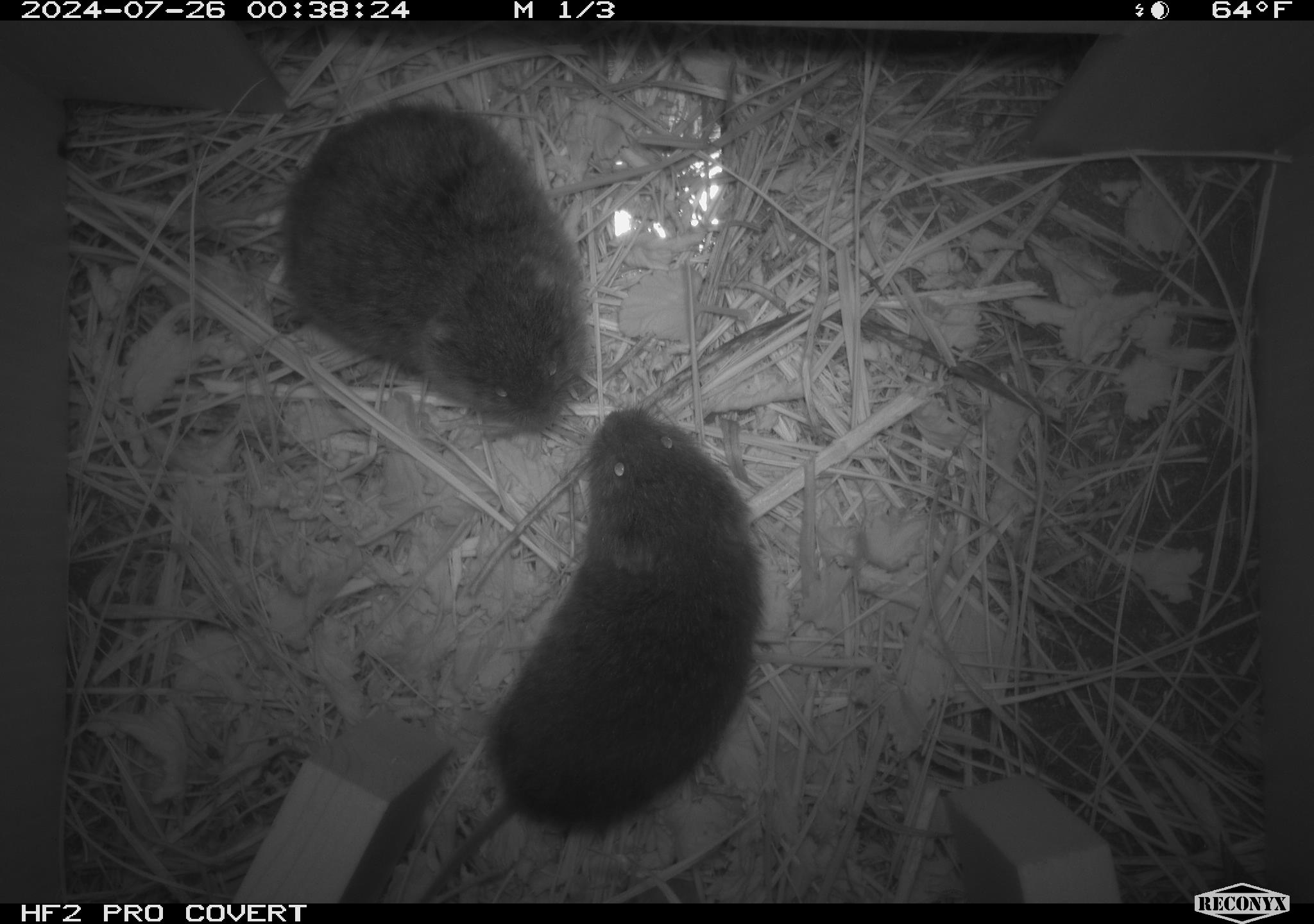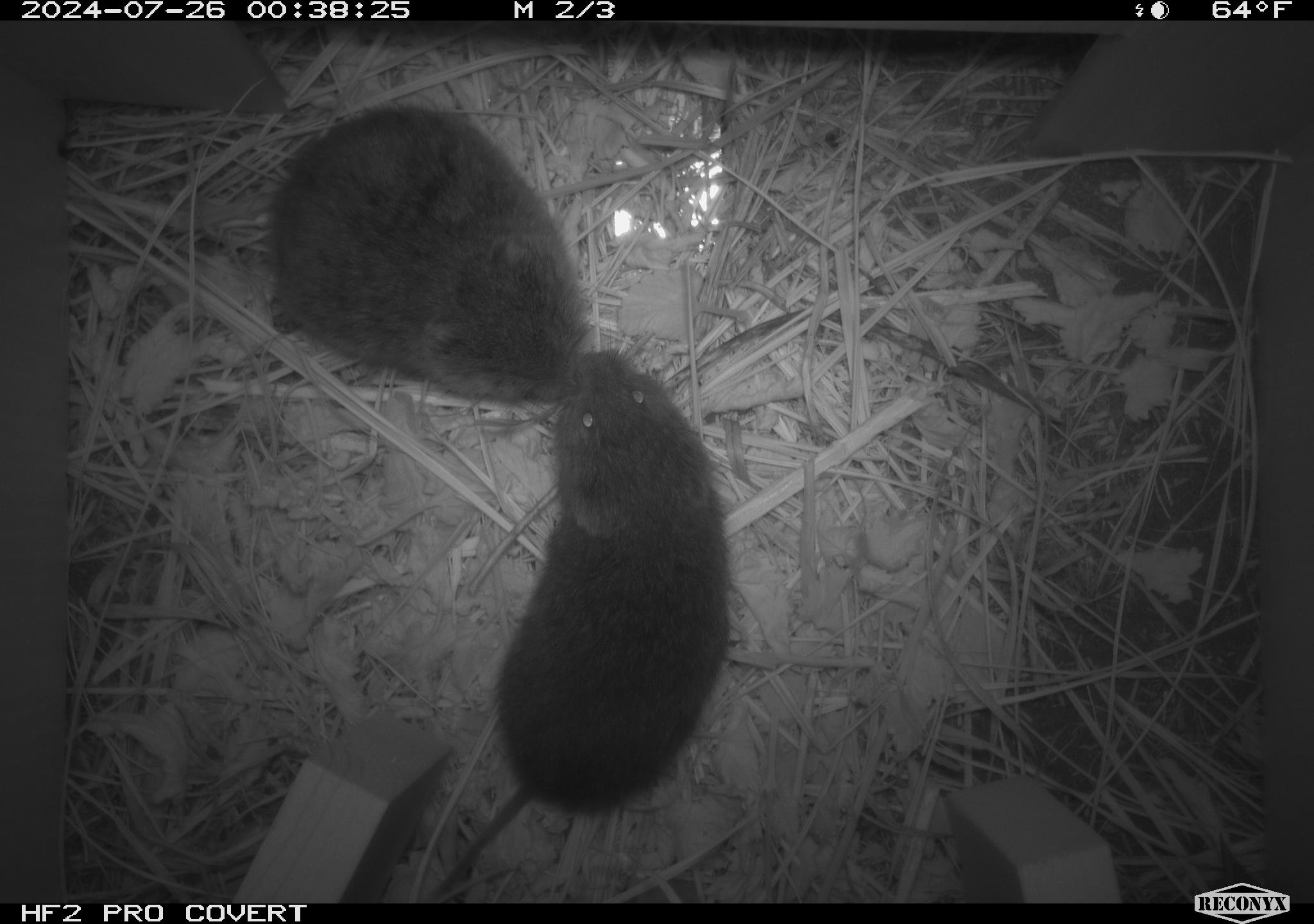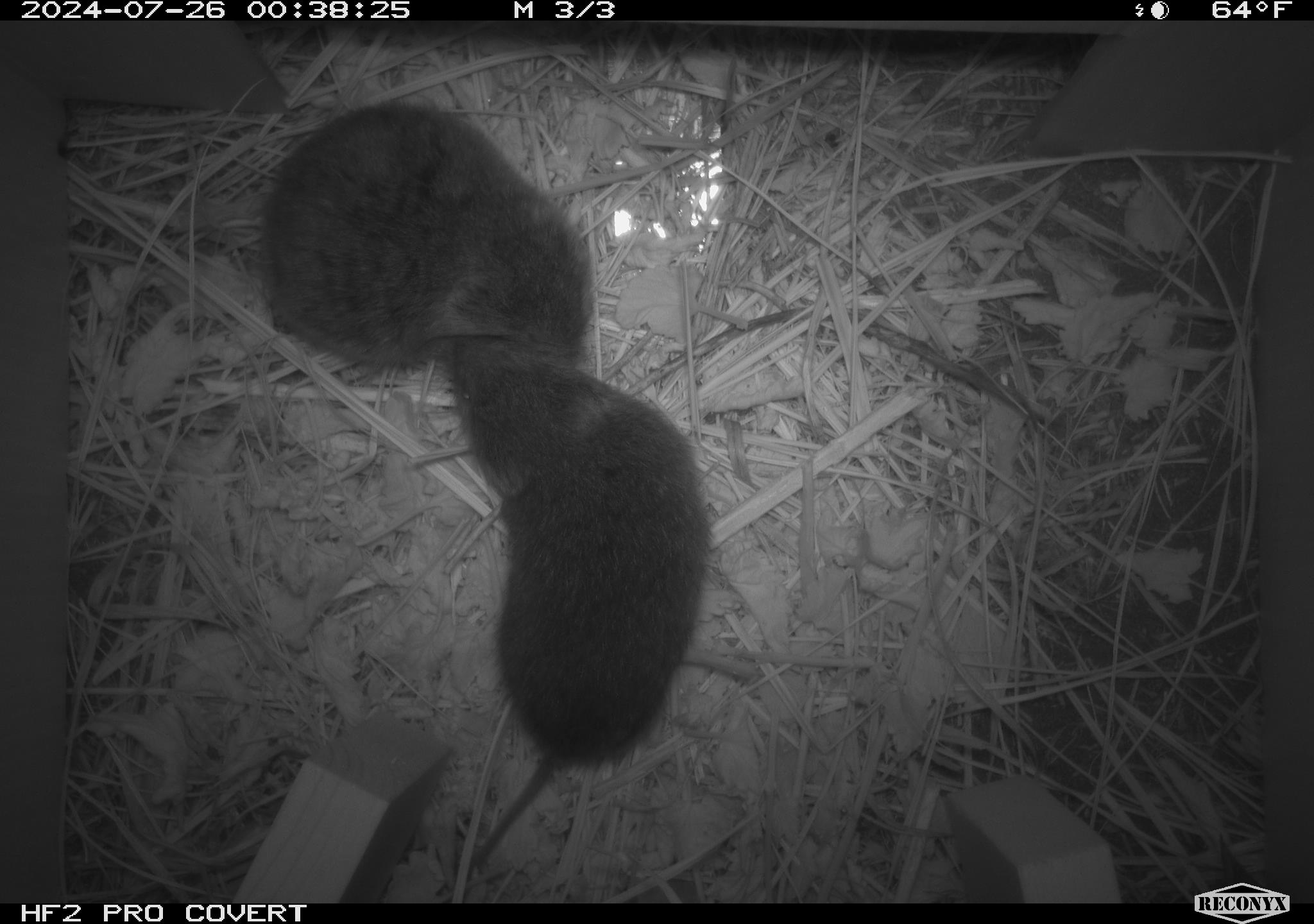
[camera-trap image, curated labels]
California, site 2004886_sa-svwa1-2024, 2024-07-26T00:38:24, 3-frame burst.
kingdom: Animalia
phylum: Chordata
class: Mammalia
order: Rodentia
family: Cricetidae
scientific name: Arvicolinae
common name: voles, lemmings, and muskrats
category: arvicolinae subfamily